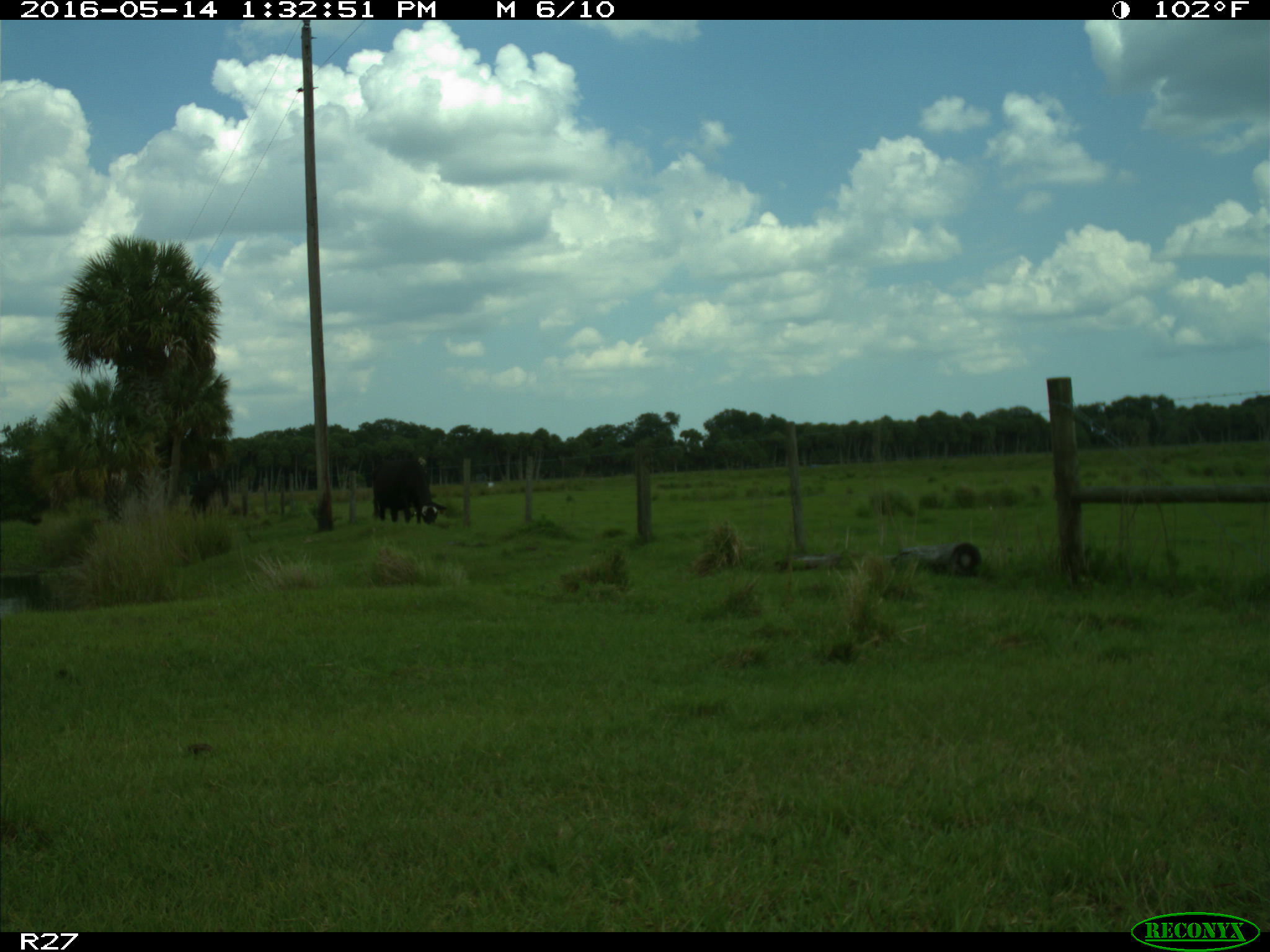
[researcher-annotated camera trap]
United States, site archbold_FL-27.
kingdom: Animalia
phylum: Chordata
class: Mammalia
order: Artiodactyla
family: Bovidae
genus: Bos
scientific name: Bos taurus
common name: domestic cow